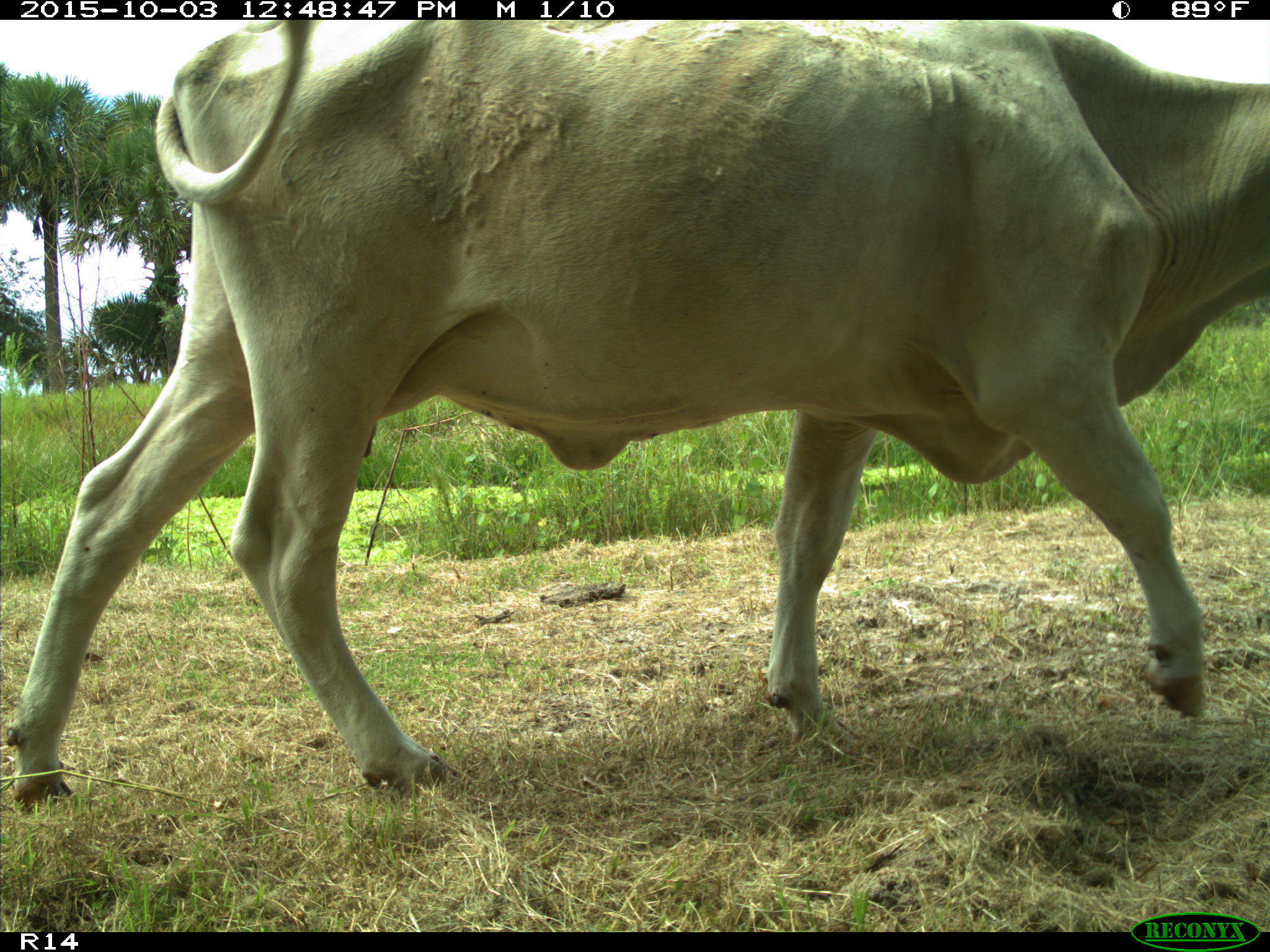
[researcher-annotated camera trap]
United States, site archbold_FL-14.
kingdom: Animalia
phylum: Chordata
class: Mammalia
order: Artiodactyla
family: Bovidae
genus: Bos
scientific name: Bos taurus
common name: domestic cow